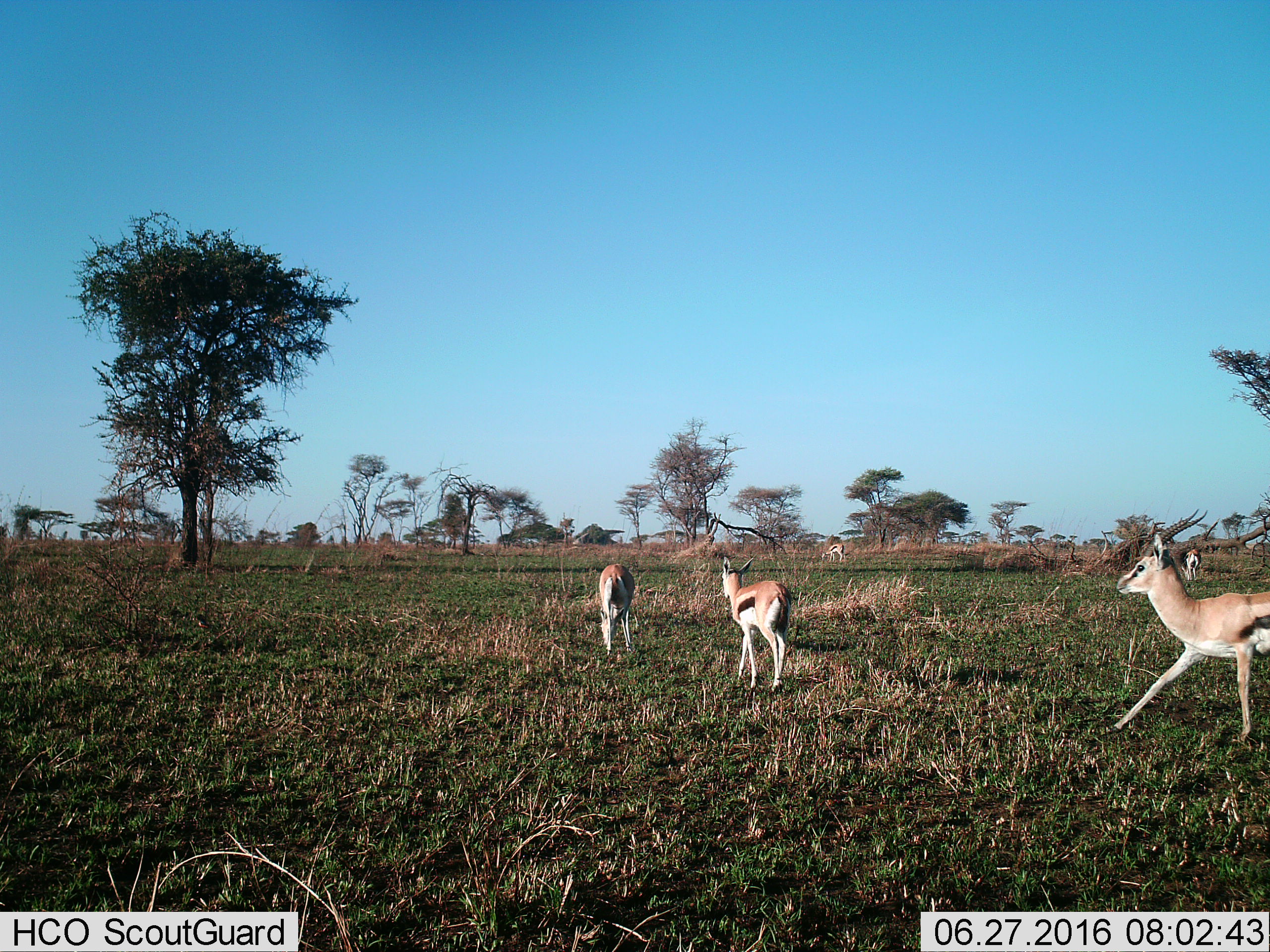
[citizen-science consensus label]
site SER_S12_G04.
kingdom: Animalia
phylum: Chordata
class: Mammalia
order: Artiodactyla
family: Bovidae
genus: Eudorcas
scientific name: Eudorcas thomsonii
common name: thomson's gazelle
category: gazellethomsons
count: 5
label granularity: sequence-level